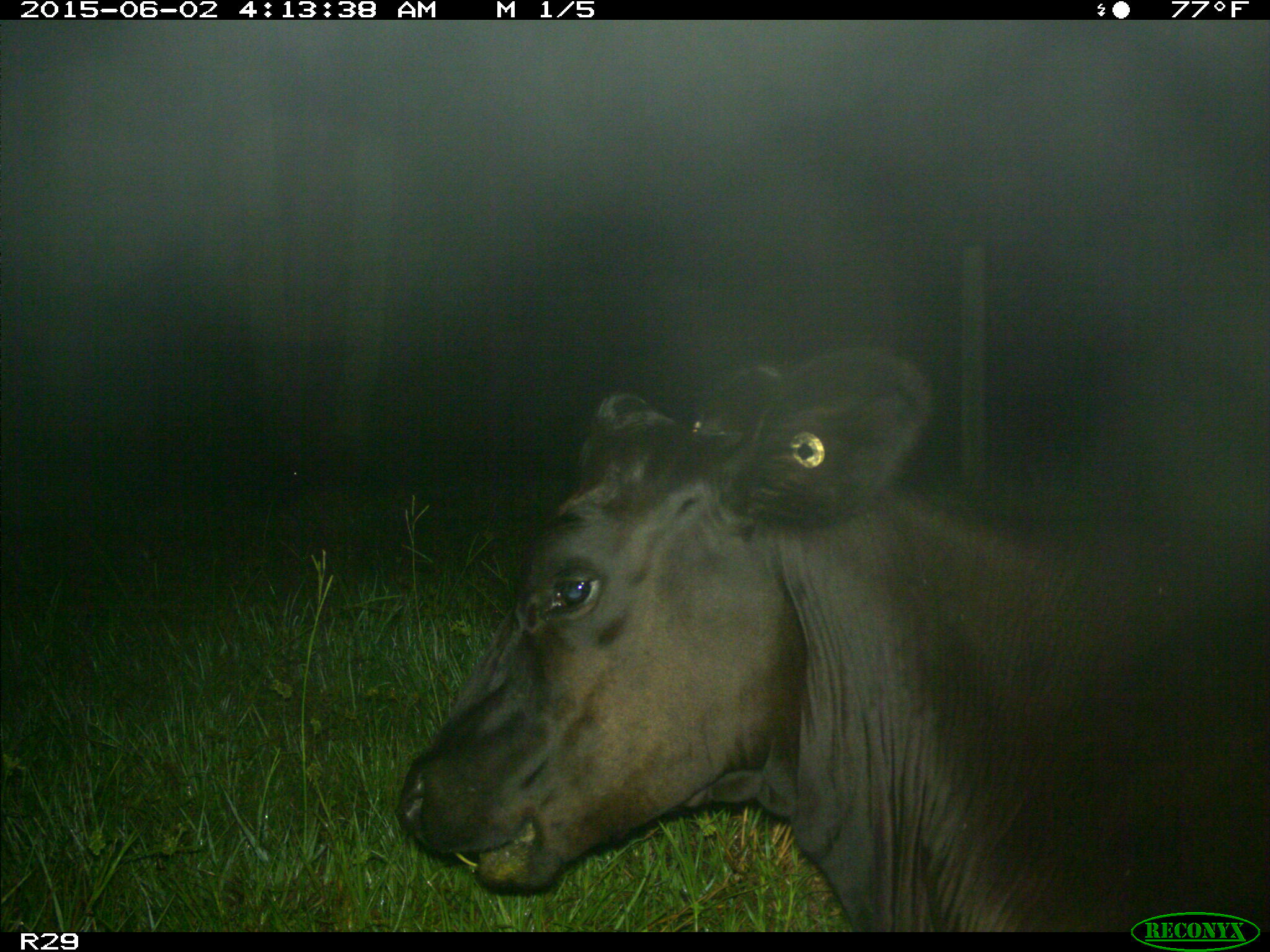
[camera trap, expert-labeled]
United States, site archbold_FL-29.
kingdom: Animalia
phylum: Chordata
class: Mammalia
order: Artiodactyla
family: Bovidae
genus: Bos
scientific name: Bos taurus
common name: domestic cow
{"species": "Bos taurus (domestic cow)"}